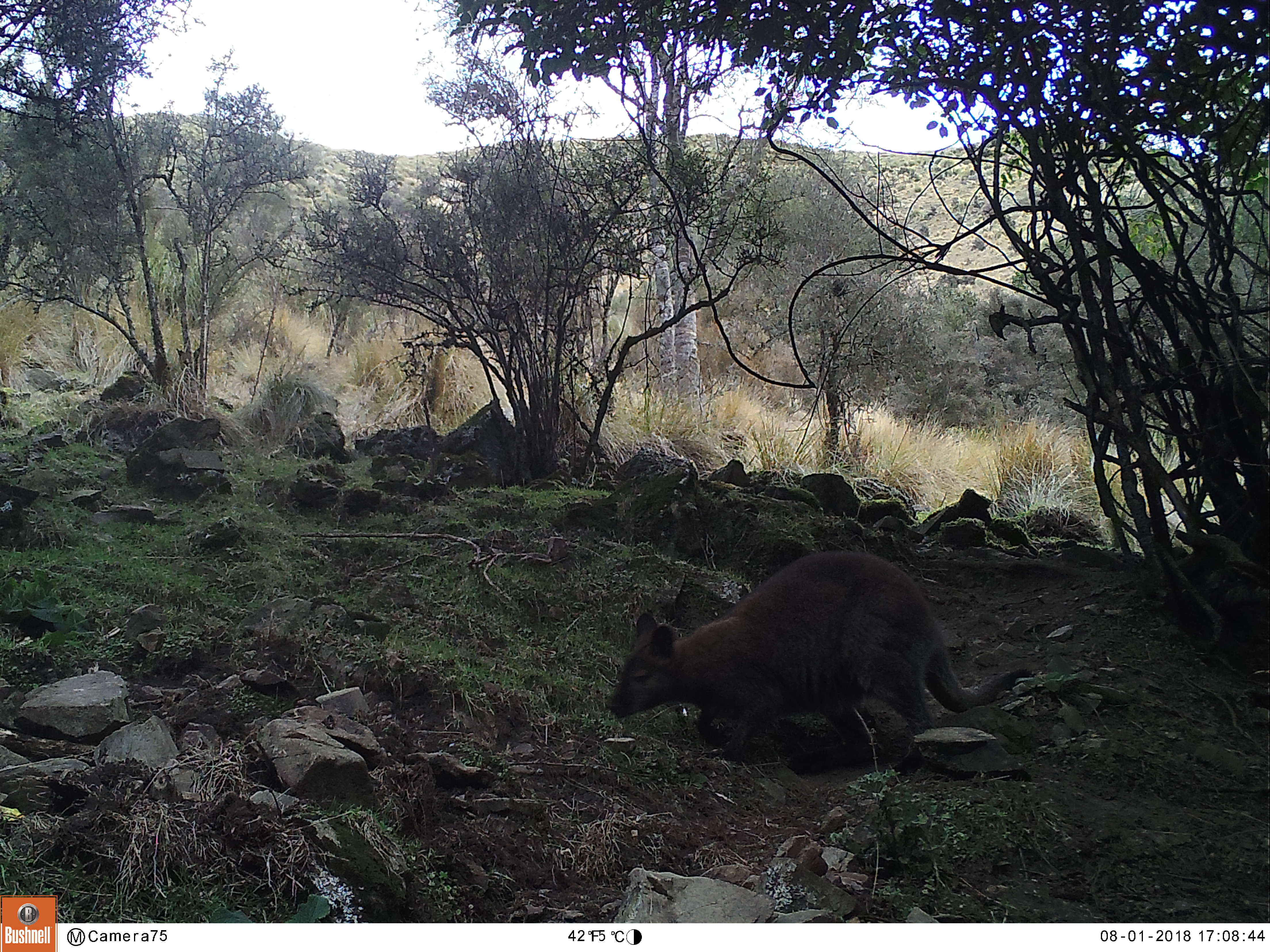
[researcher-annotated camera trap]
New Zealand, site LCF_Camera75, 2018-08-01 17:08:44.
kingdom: Animalia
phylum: Chordata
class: Mammalia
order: Diprotodontia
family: Macropodidae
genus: Notamacropus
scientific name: Notamacropus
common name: wallaby